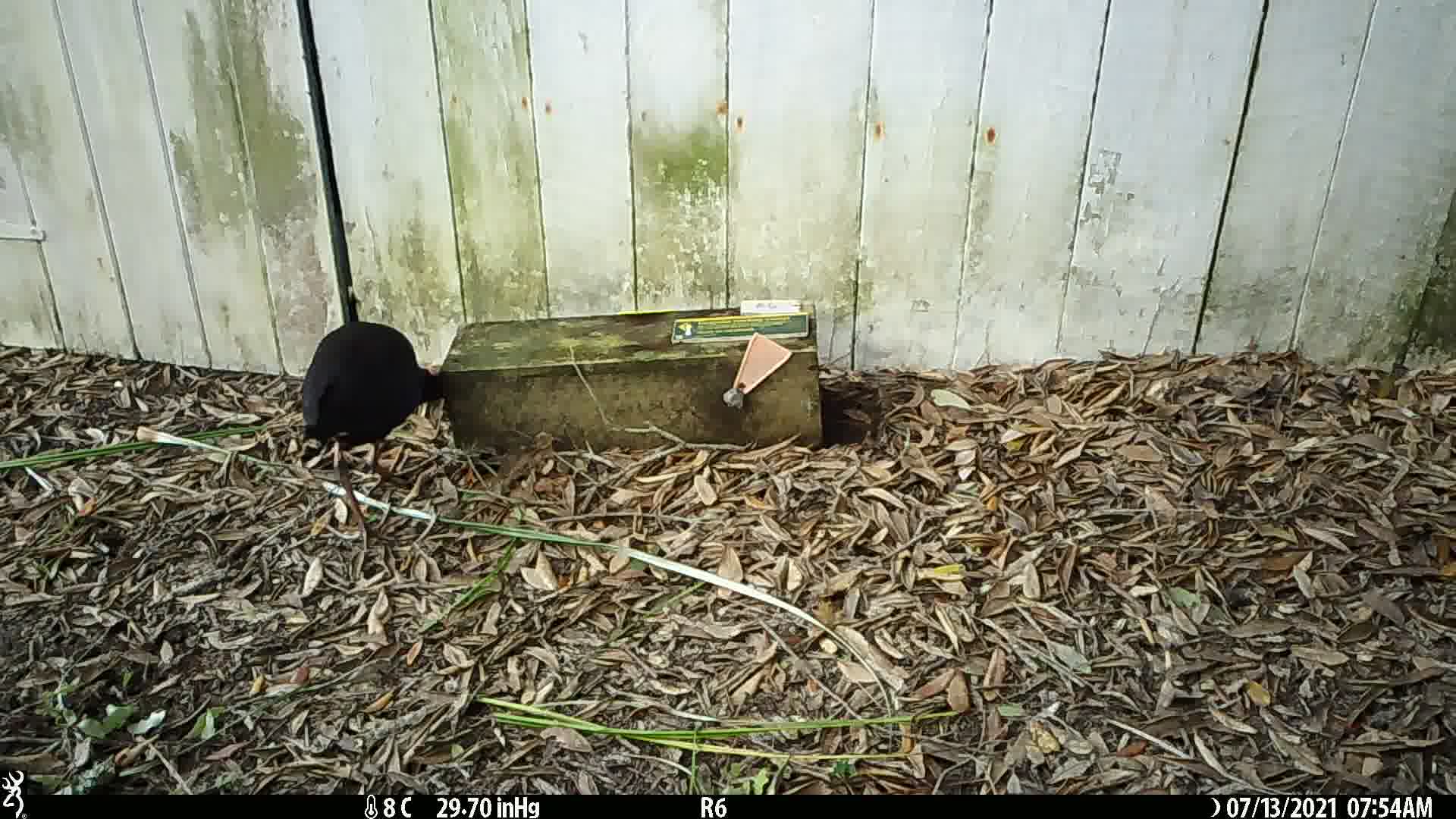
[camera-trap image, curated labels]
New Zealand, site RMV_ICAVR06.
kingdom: Animalia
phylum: Chordata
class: Aves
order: Gruiformes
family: Rallidae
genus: Porphyrio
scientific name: Porphyrio melanotus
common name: australasian swamphen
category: pukeko